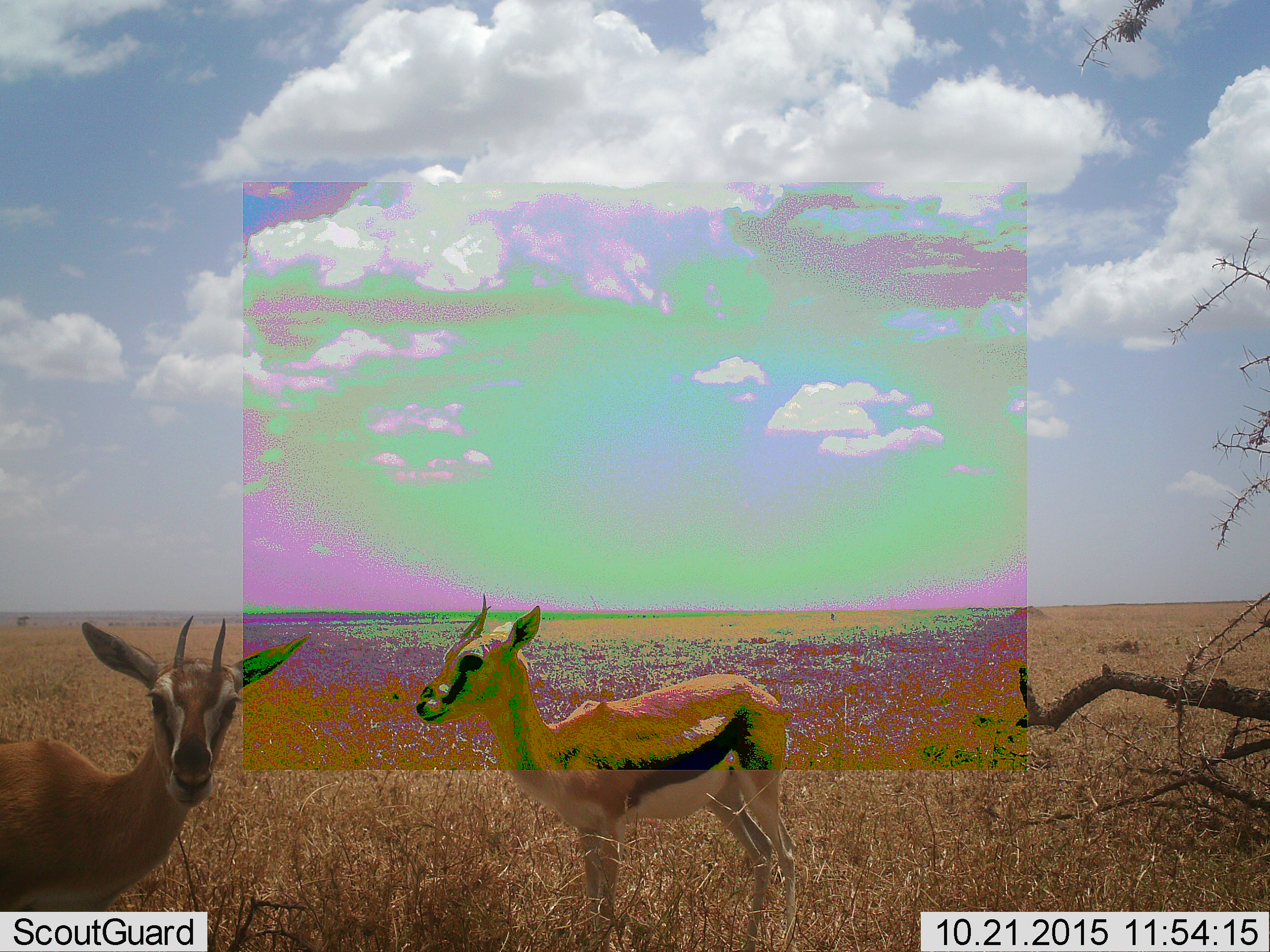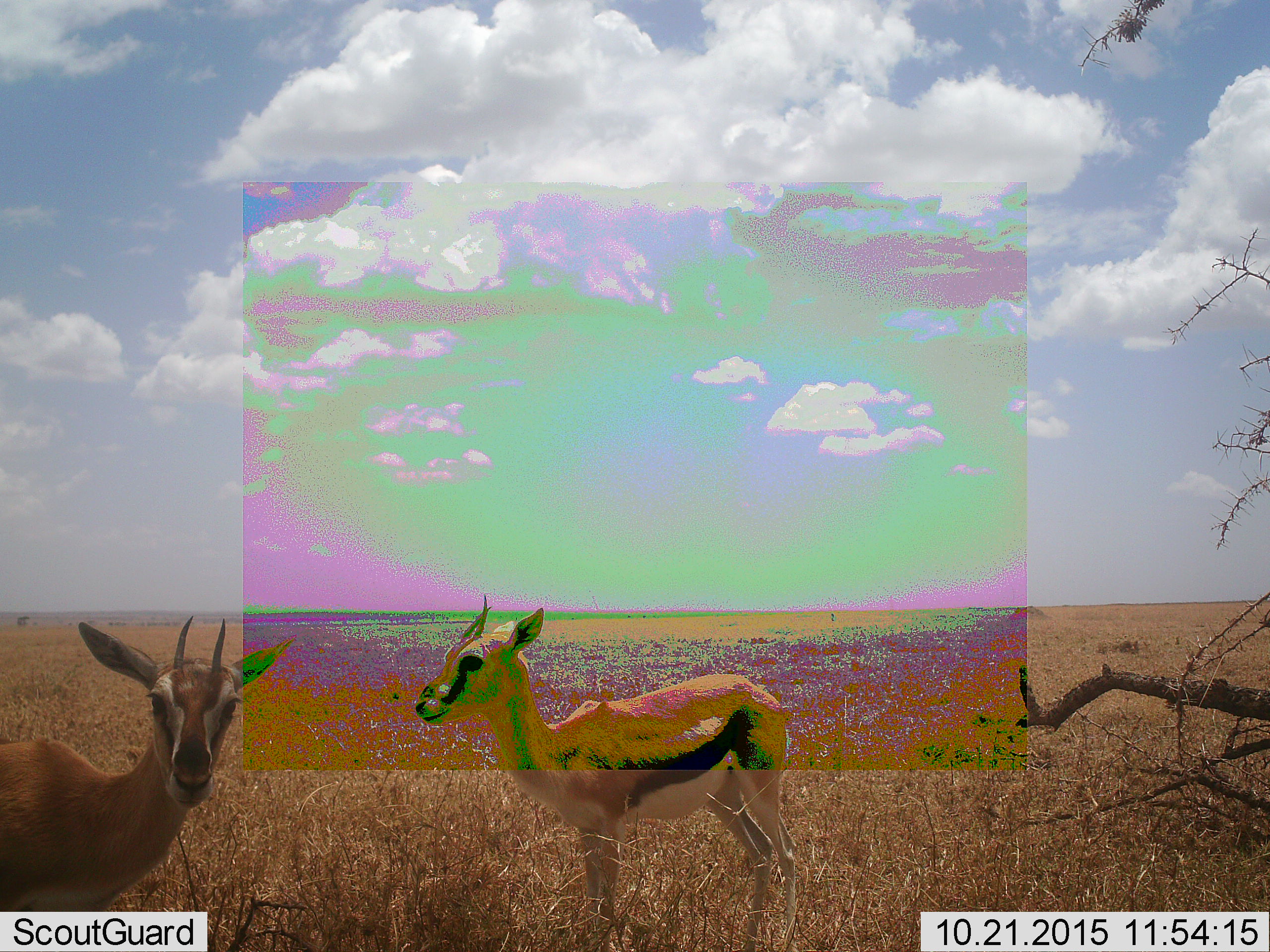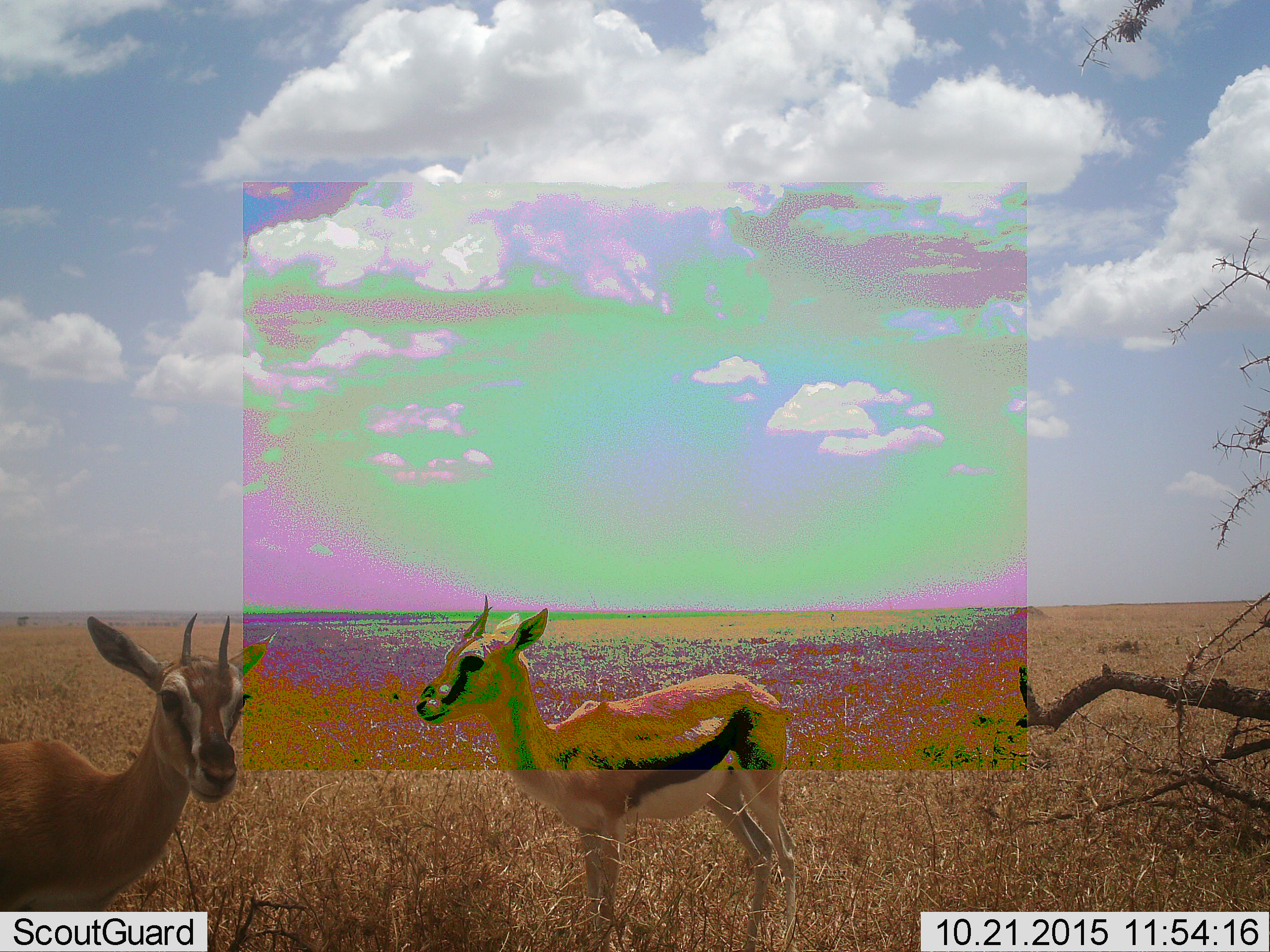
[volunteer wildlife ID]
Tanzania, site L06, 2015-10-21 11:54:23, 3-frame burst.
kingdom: Animalia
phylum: Chordata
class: Mammalia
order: Artiodactyla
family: Bovidae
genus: Eudorcas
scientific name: Eudorcas thomsonii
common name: thomson's gazelle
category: gazellethomsons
Gazellethomsons (thomson's gazelle) (Eudorcas thomsonii), count 2. Behavior (volunteer vote fractions): standing 100%, resting 0%, moving 0%, interacting 0%. Young present (vote fraction): 22%. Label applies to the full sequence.